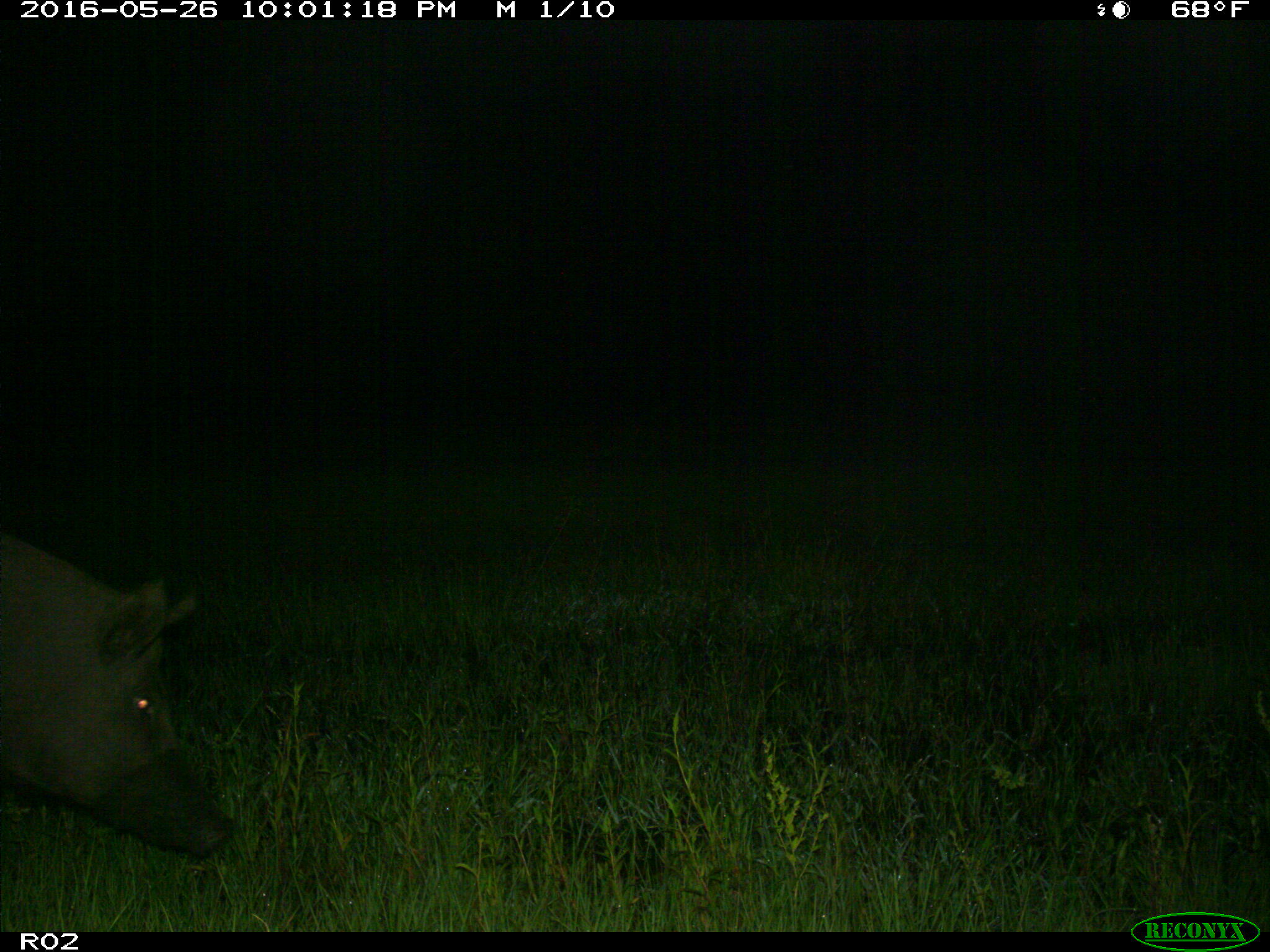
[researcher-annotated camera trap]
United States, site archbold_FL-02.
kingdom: Animalia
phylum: Chordata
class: Mammalia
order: Artiodactyla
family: Suidae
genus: Sus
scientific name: Sus scrofa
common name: wild boar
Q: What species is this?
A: Sus scrofa (wild boar).